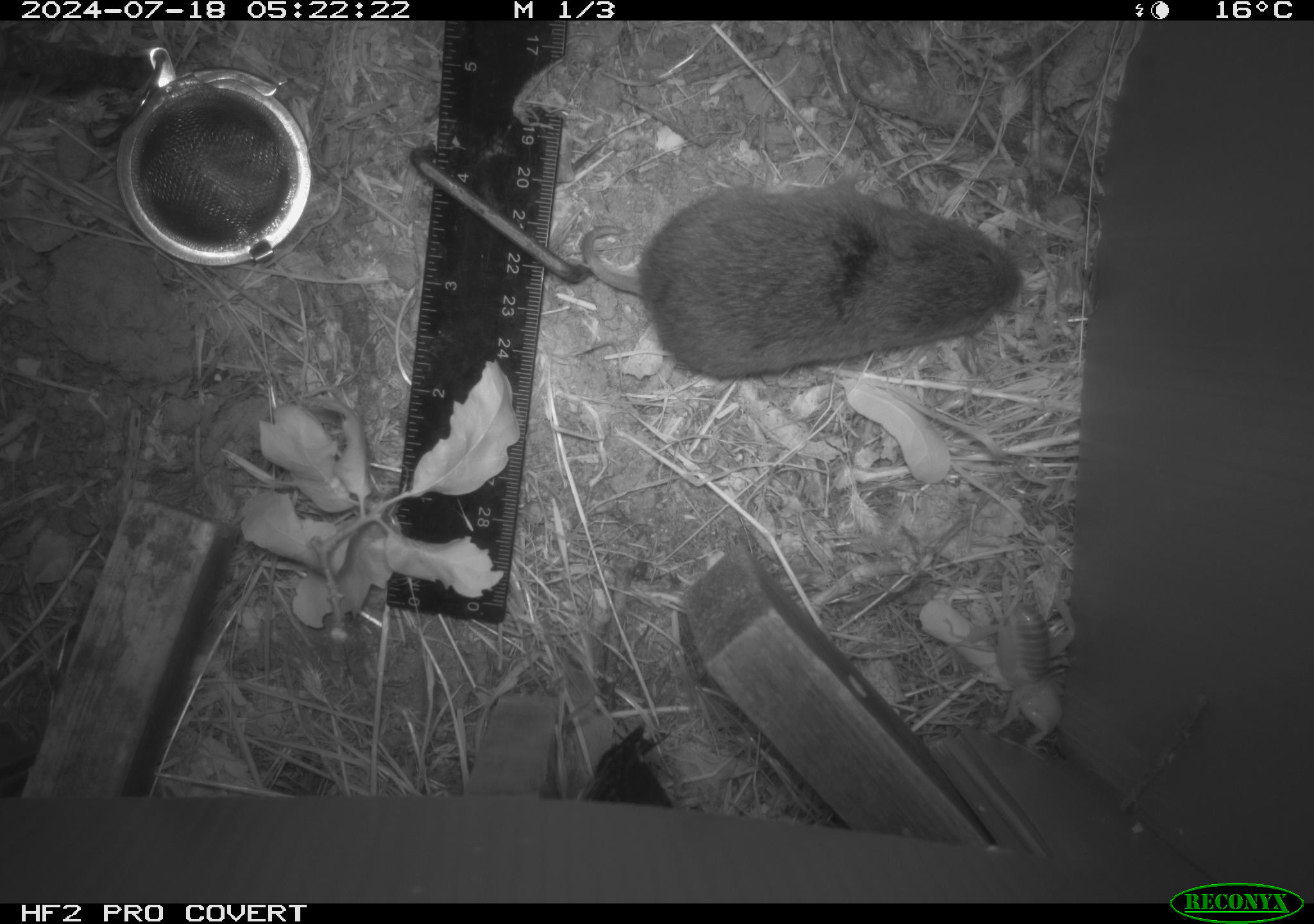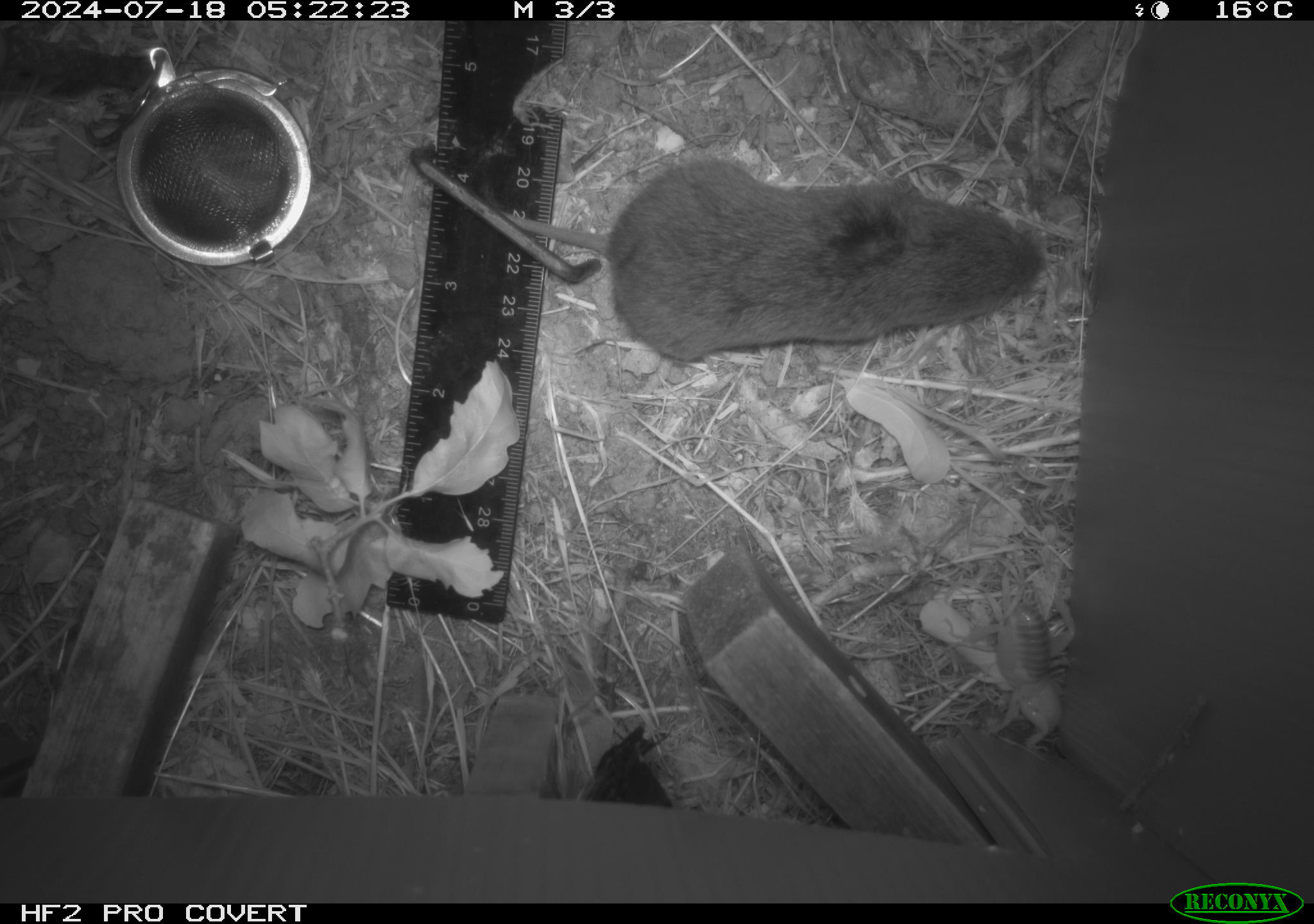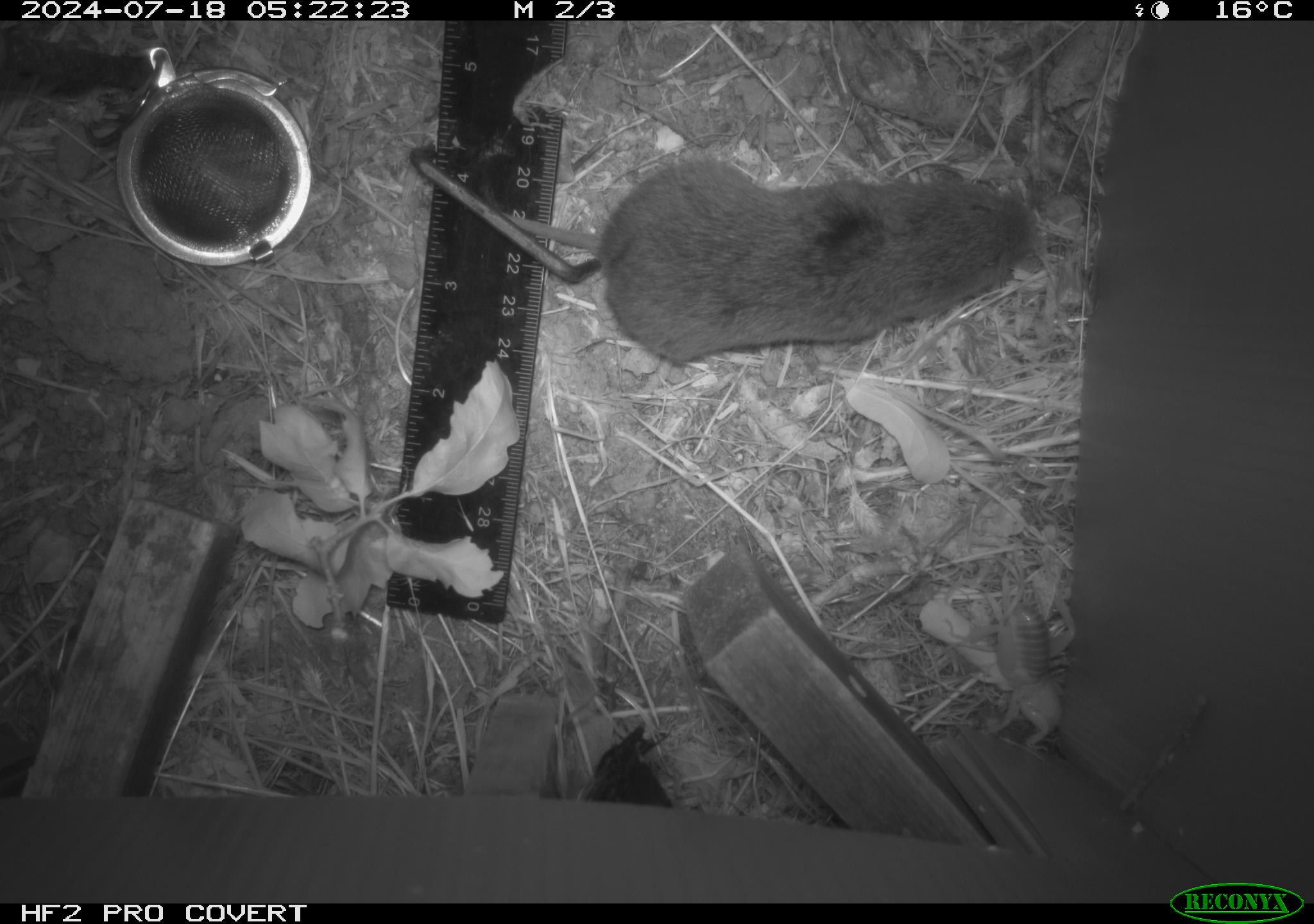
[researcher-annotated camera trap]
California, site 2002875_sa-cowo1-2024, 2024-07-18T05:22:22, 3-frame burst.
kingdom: Animalia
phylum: Chordata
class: Mammalia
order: Rodentia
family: Cricetidae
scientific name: Arvicolinae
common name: voles, lemmings, and muskrats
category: arvicolinae subfamily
Arvicolinae subfamily (voles, lemmings, and muskrats) (Arvicolinae).